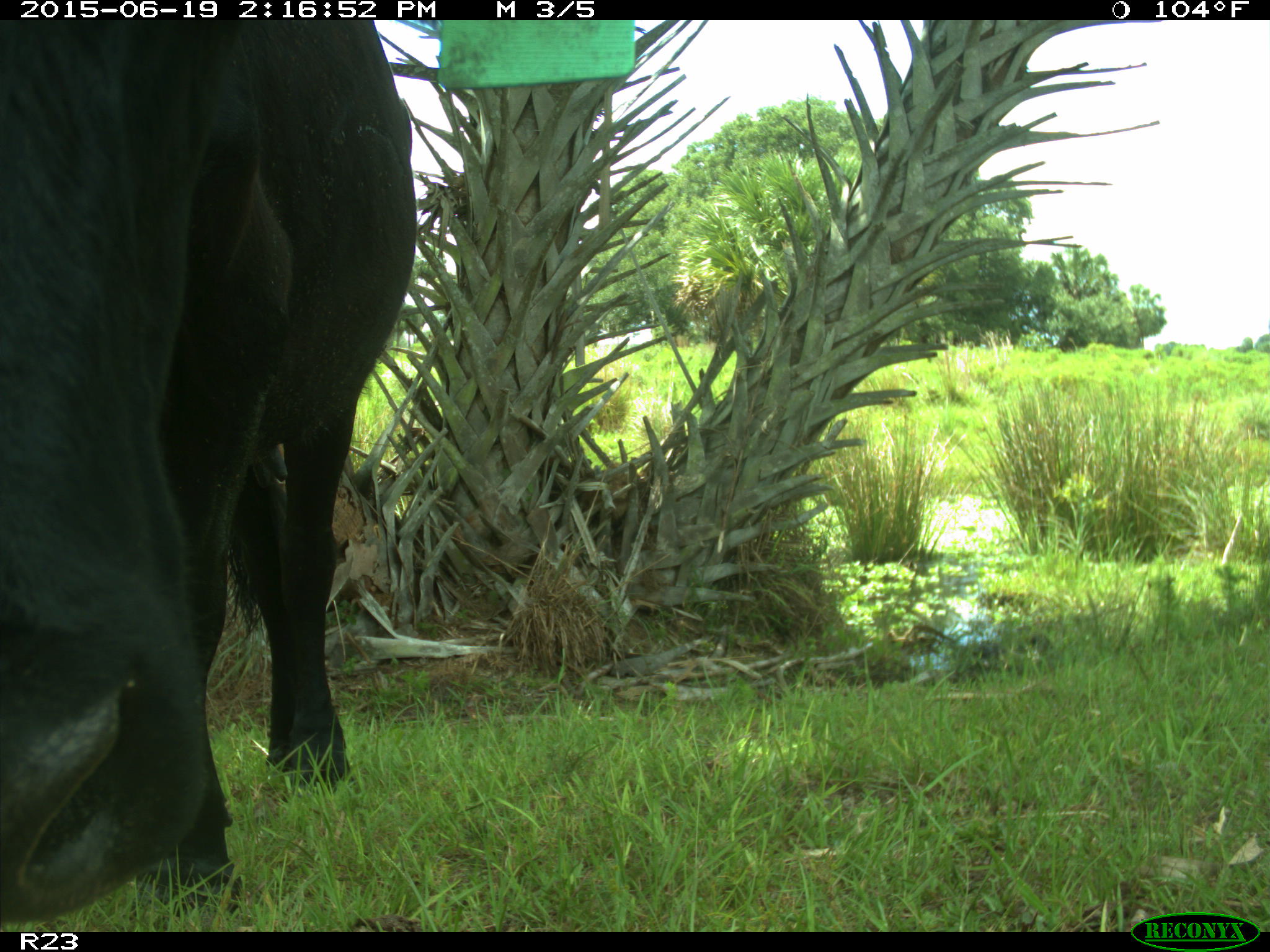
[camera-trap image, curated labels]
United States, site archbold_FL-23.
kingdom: Animalia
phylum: Chordata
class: Mammalia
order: Artiodactyla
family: Bovidae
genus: Bos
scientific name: Bos taurus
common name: domestic cow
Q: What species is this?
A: Bos taurus (domestic cow).